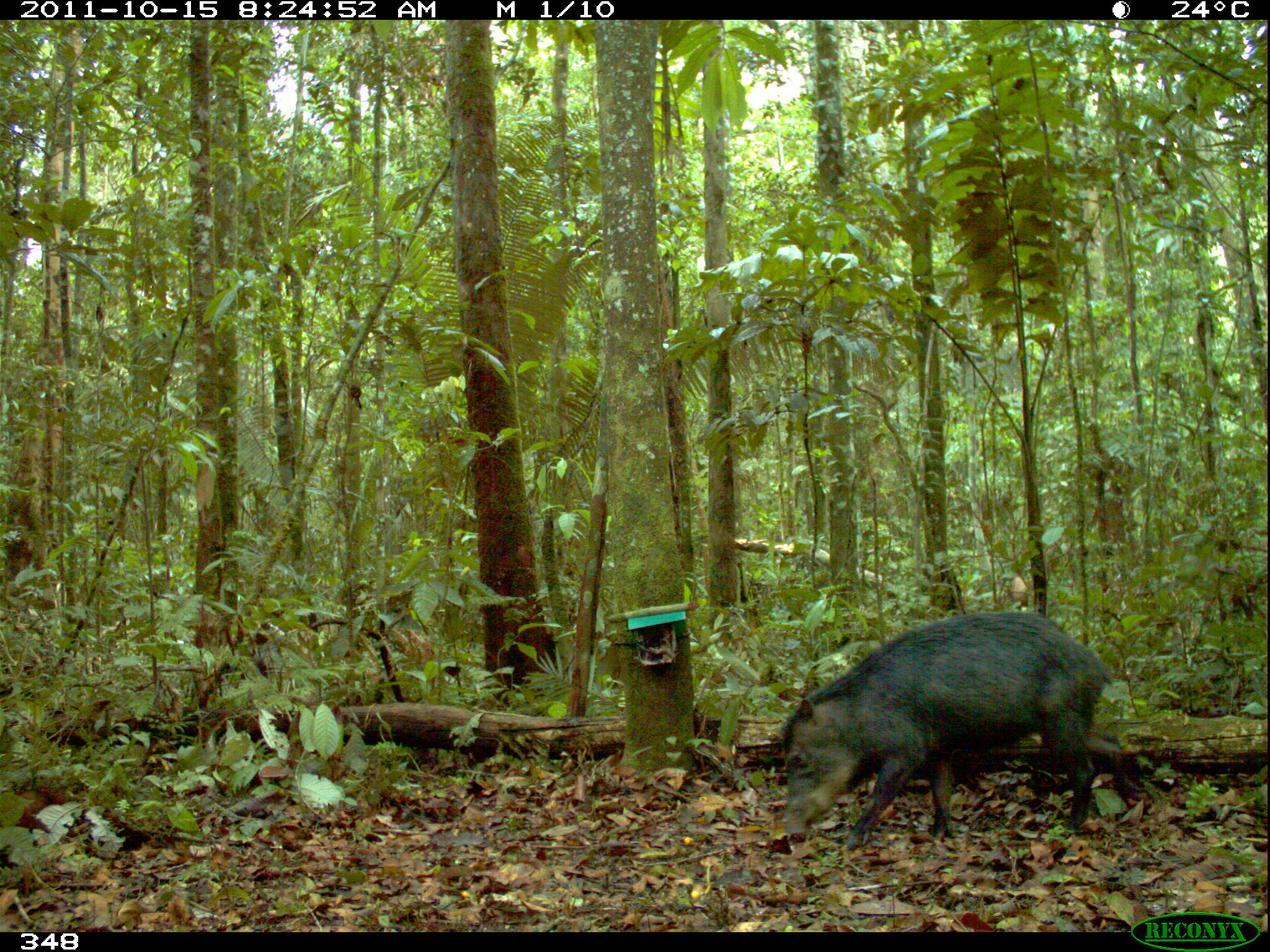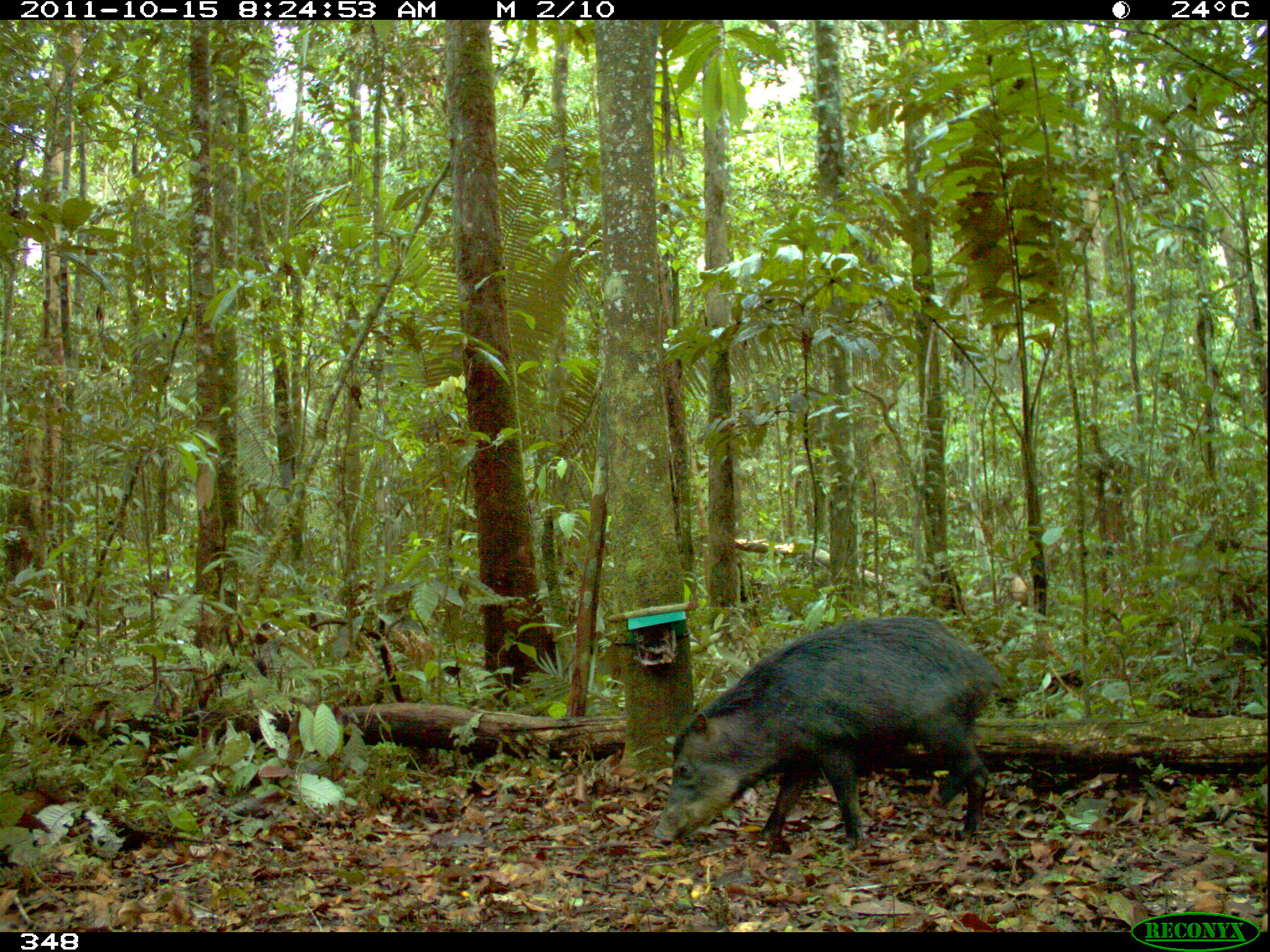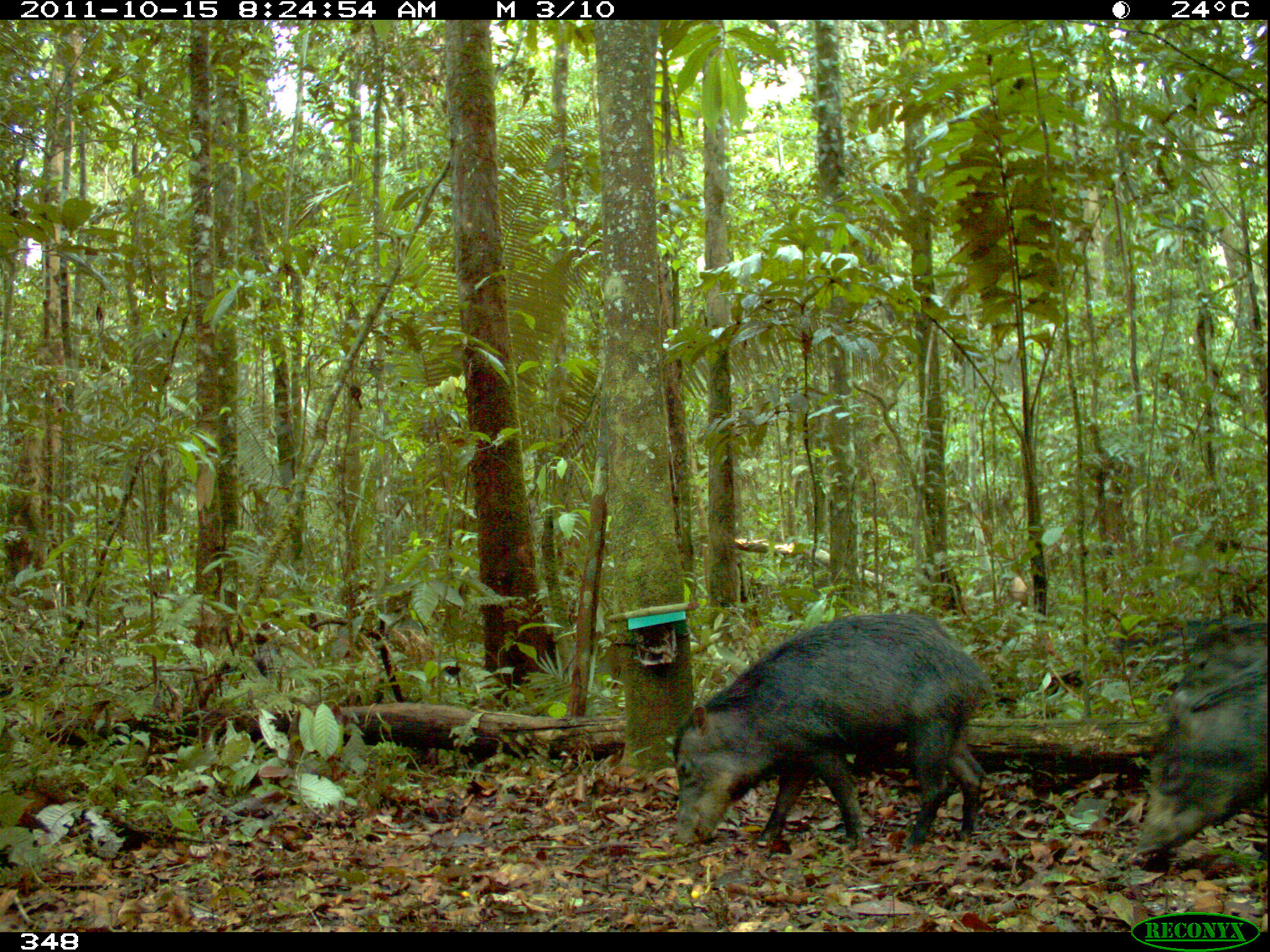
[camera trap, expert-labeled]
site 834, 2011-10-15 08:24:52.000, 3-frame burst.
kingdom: Animalia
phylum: Chordata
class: Mammalia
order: Artiodactyla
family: Tayassuidae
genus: Tayassu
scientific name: Tayassu pecari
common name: white-lipped peccary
Tayassu pecari (white-lipped peccary).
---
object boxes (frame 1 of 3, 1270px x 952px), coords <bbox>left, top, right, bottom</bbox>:
tayassu pecari: <bbox>777, 607, 1148, 850</bbox>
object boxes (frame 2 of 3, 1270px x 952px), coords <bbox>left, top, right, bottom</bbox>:
tayassu pecari: <bbox>652, 613, 996, 846</bbox>